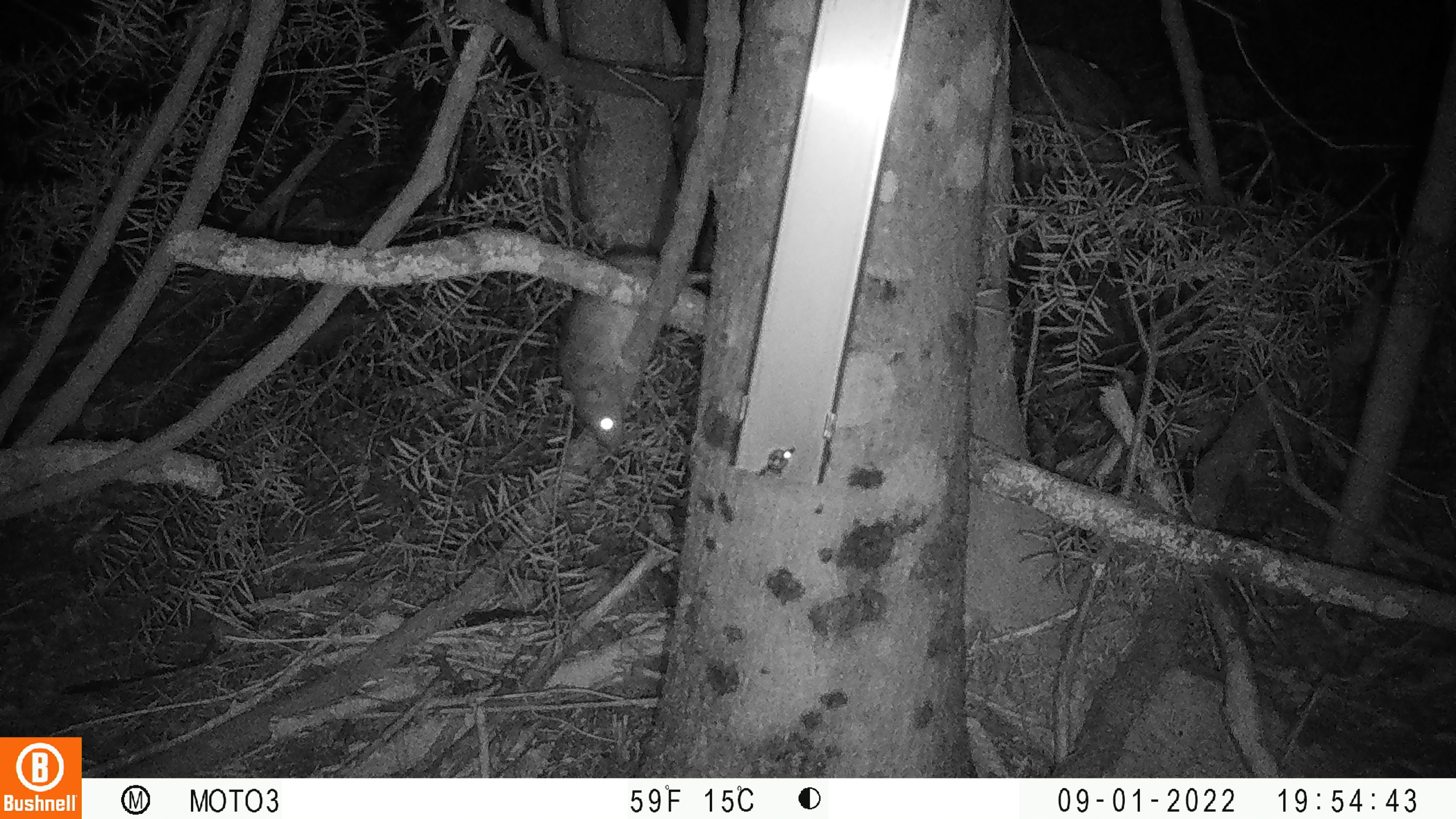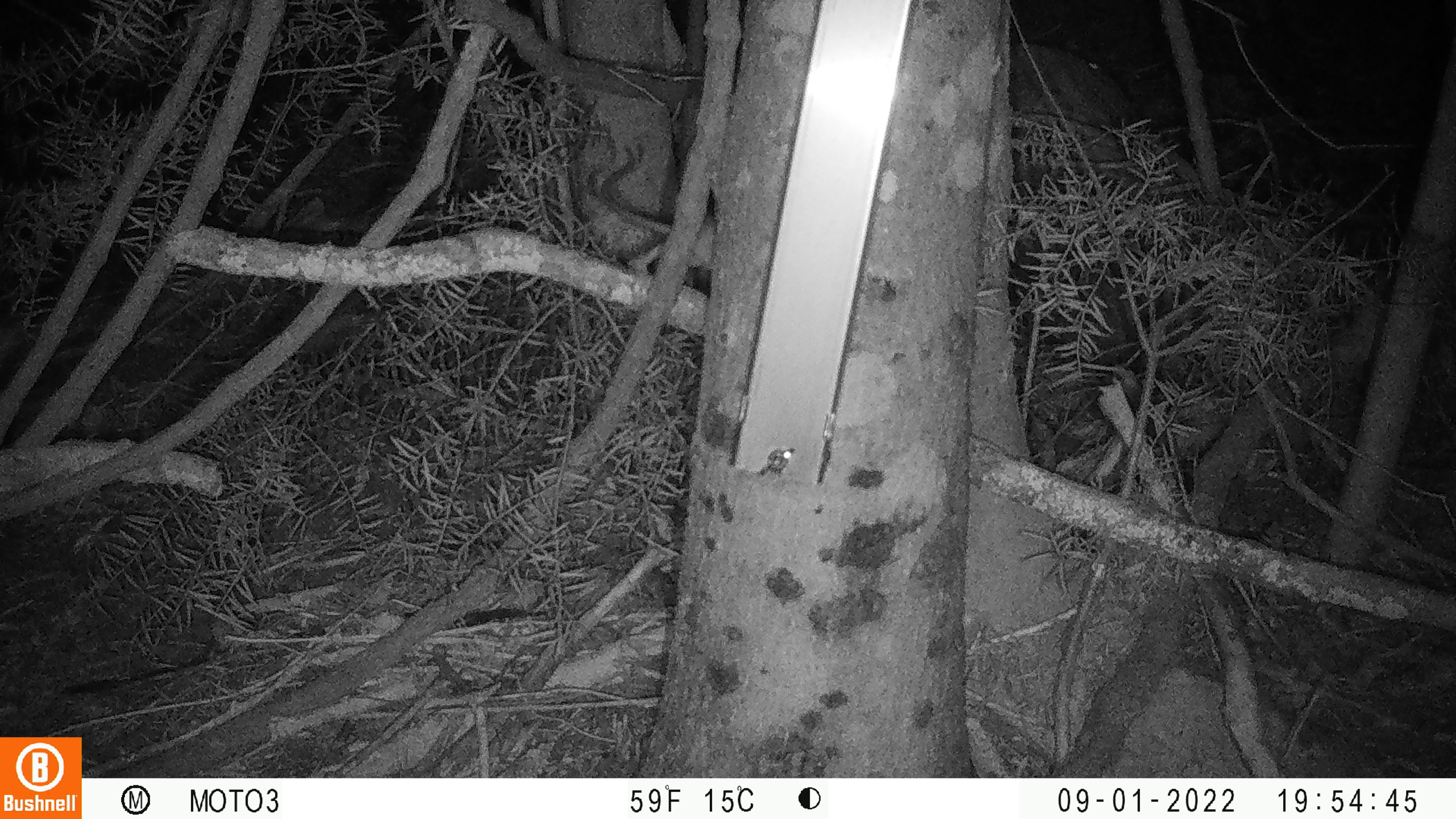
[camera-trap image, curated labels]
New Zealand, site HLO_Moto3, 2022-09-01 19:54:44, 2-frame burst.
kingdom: Animalia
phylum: Chordata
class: Mammalia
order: Rodentia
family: Muridae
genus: Rattus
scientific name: Rattus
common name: rat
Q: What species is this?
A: Rat (Rattus).